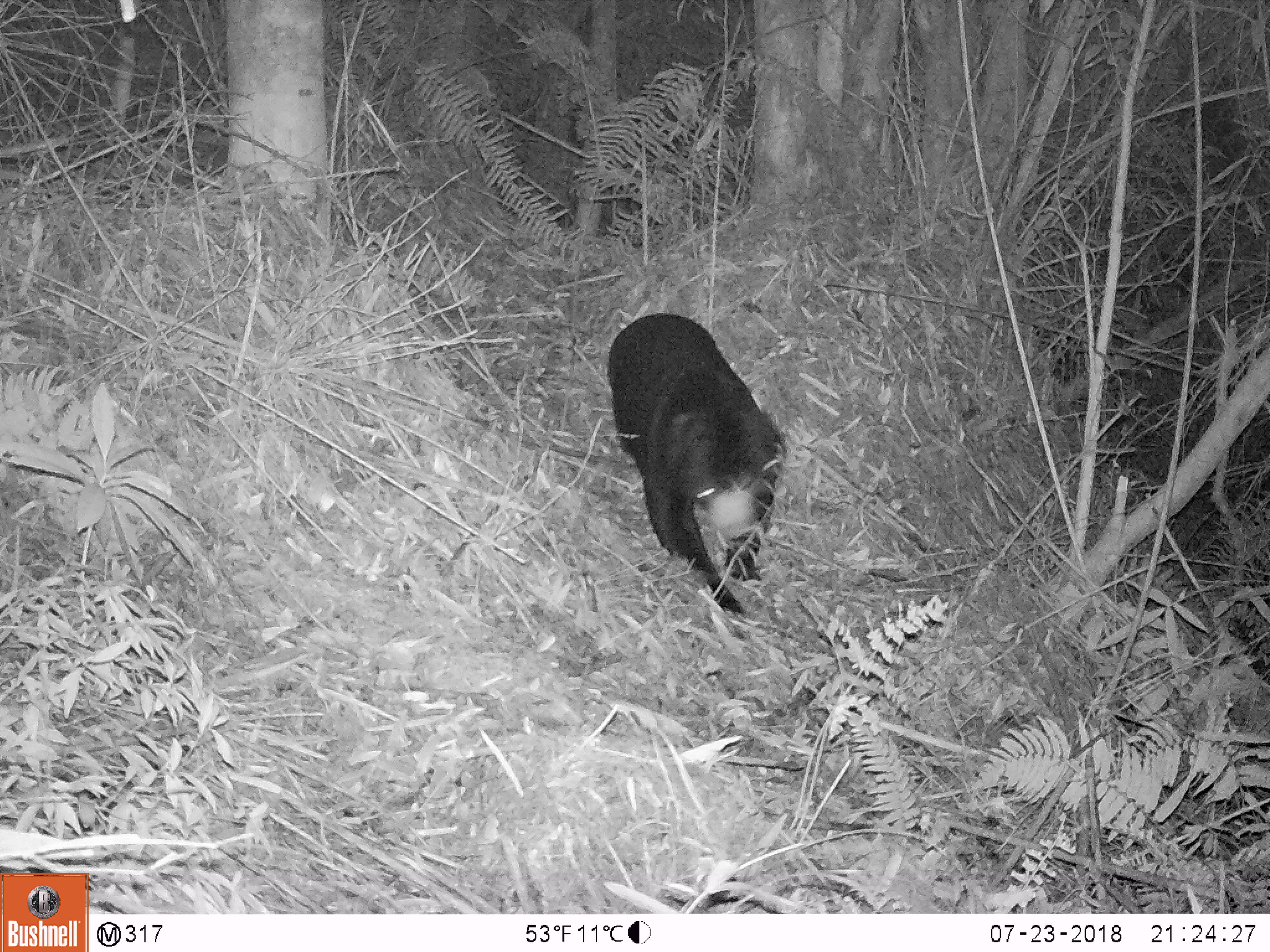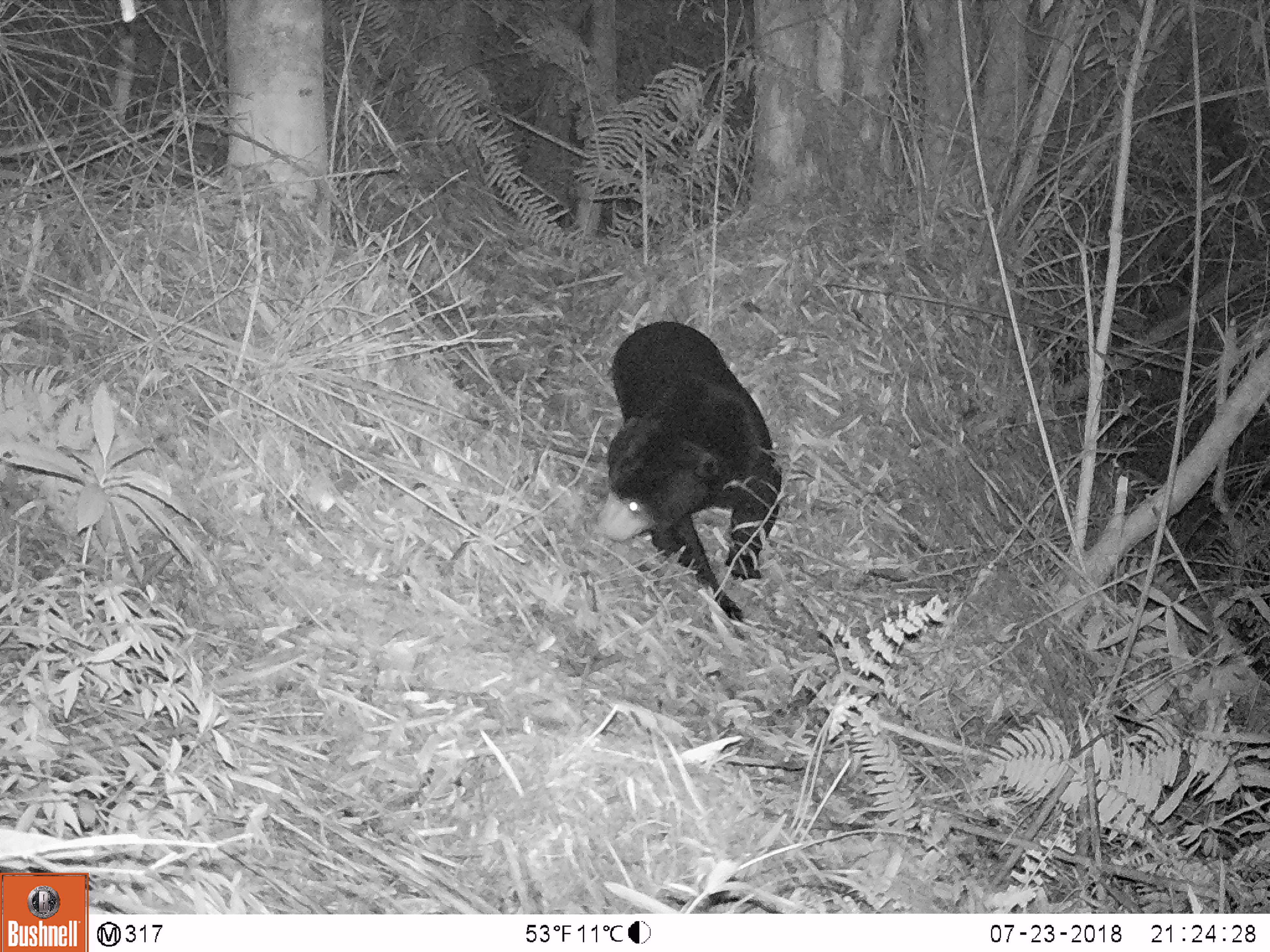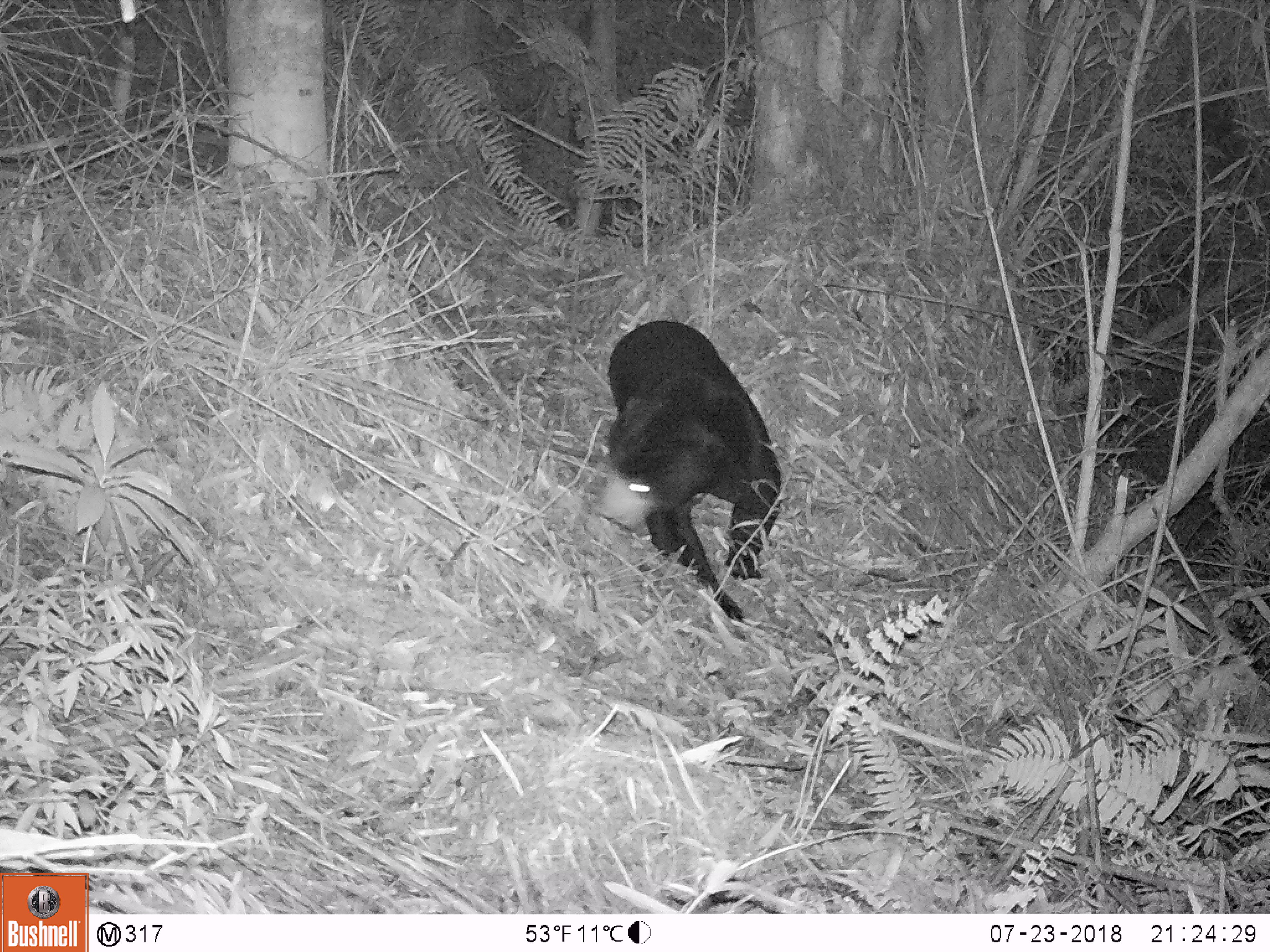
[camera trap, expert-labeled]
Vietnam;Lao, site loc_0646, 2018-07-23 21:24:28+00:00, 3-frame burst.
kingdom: Animalia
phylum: Chordata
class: Mammalia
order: Carnivora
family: Ursidae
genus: Helarctos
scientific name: Helarctos malayanus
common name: sun bear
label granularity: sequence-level